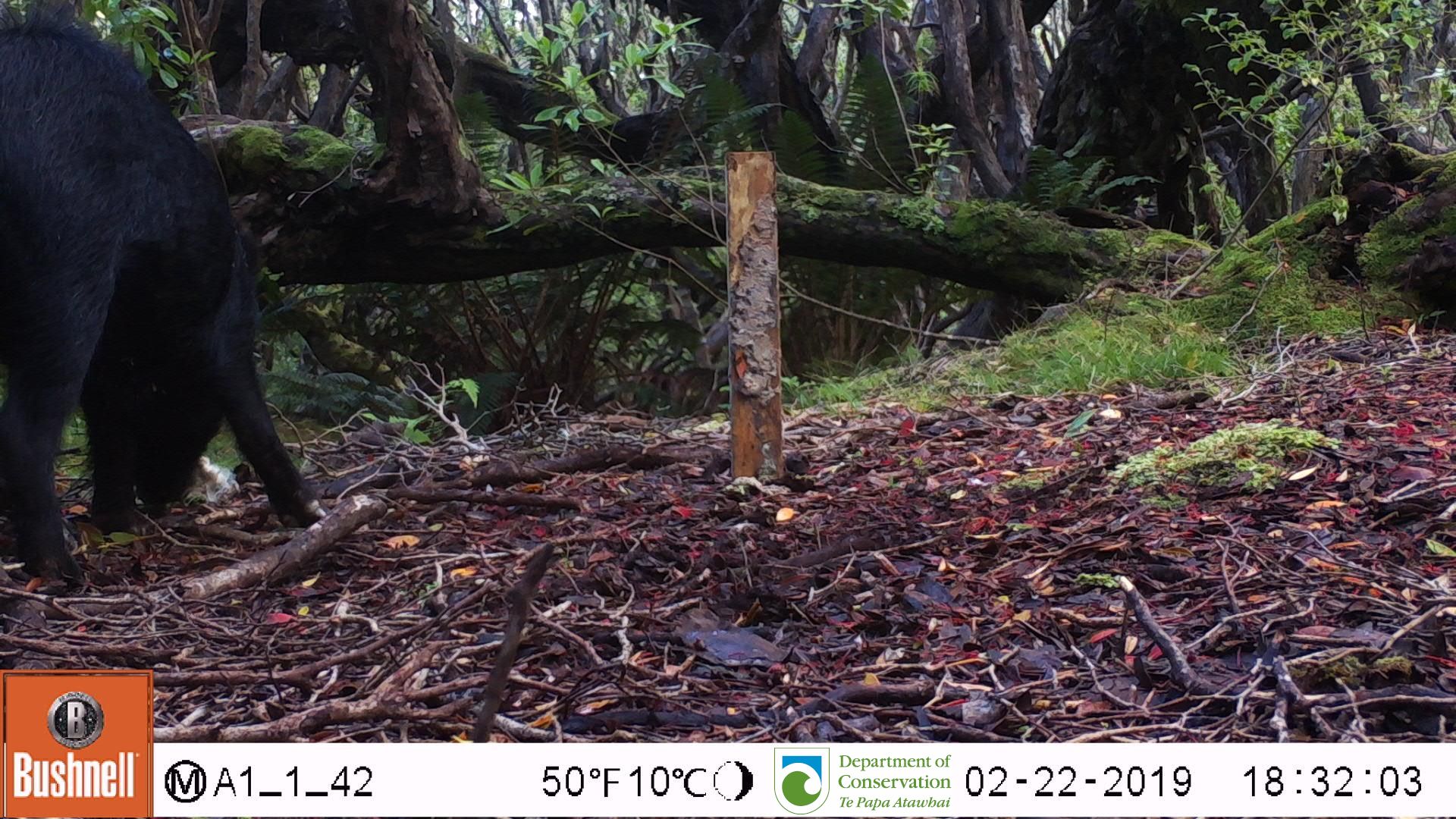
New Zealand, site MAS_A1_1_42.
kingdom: Animalia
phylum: Chordata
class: Mammalia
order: Artiodactyla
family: Suidae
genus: Sus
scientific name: Sus scrofa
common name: pig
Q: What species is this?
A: Pig (Sus scrofa).